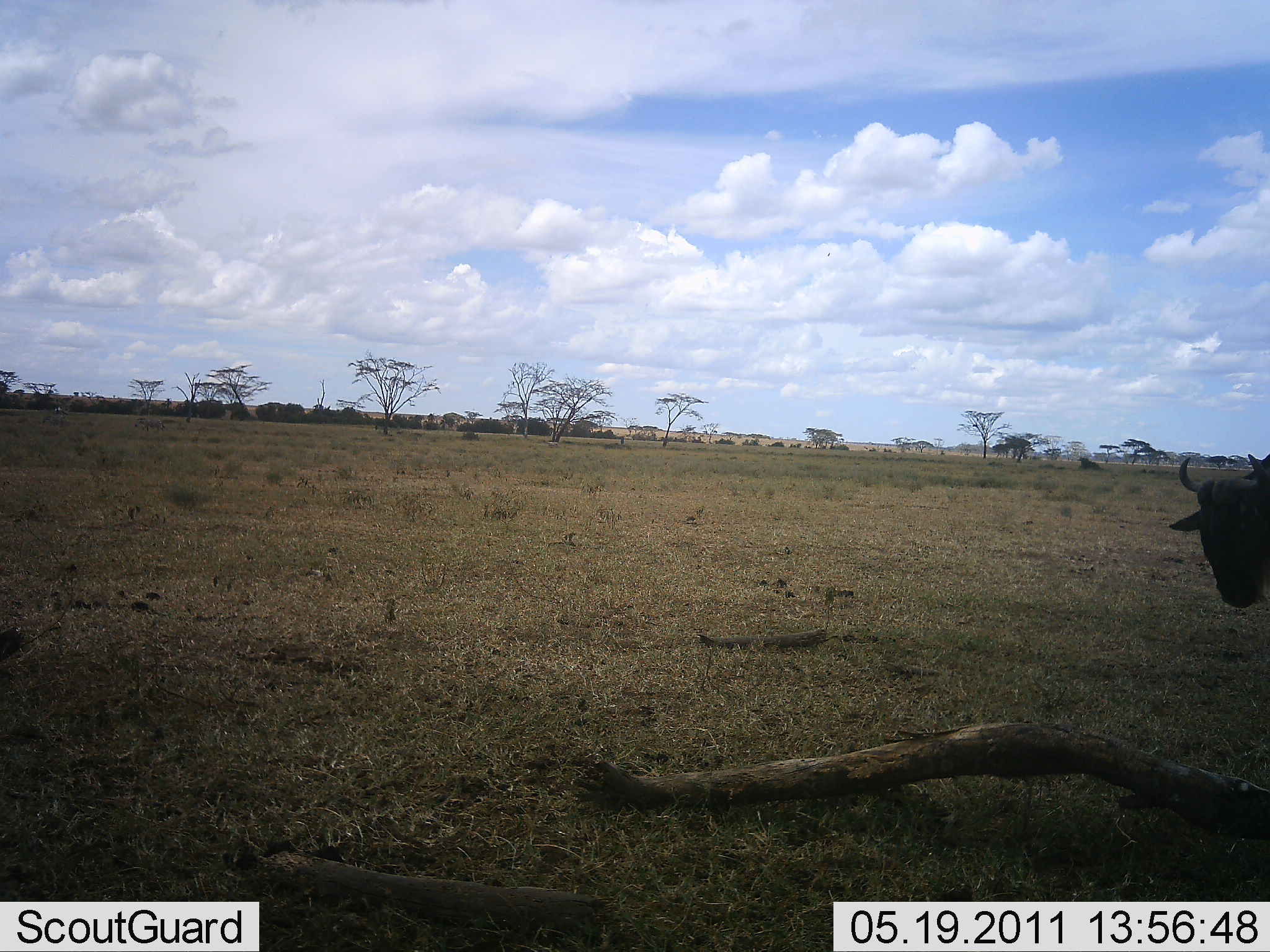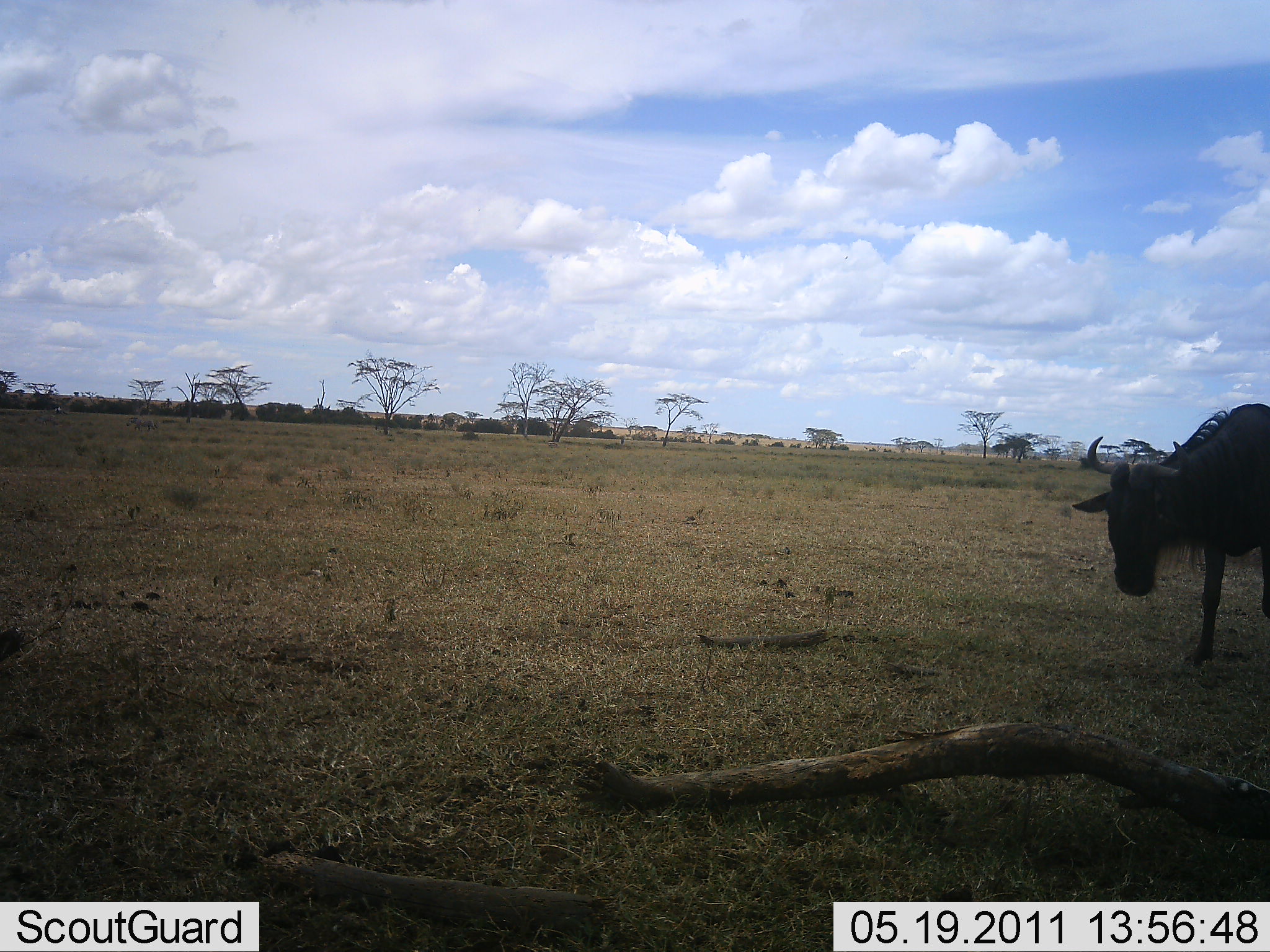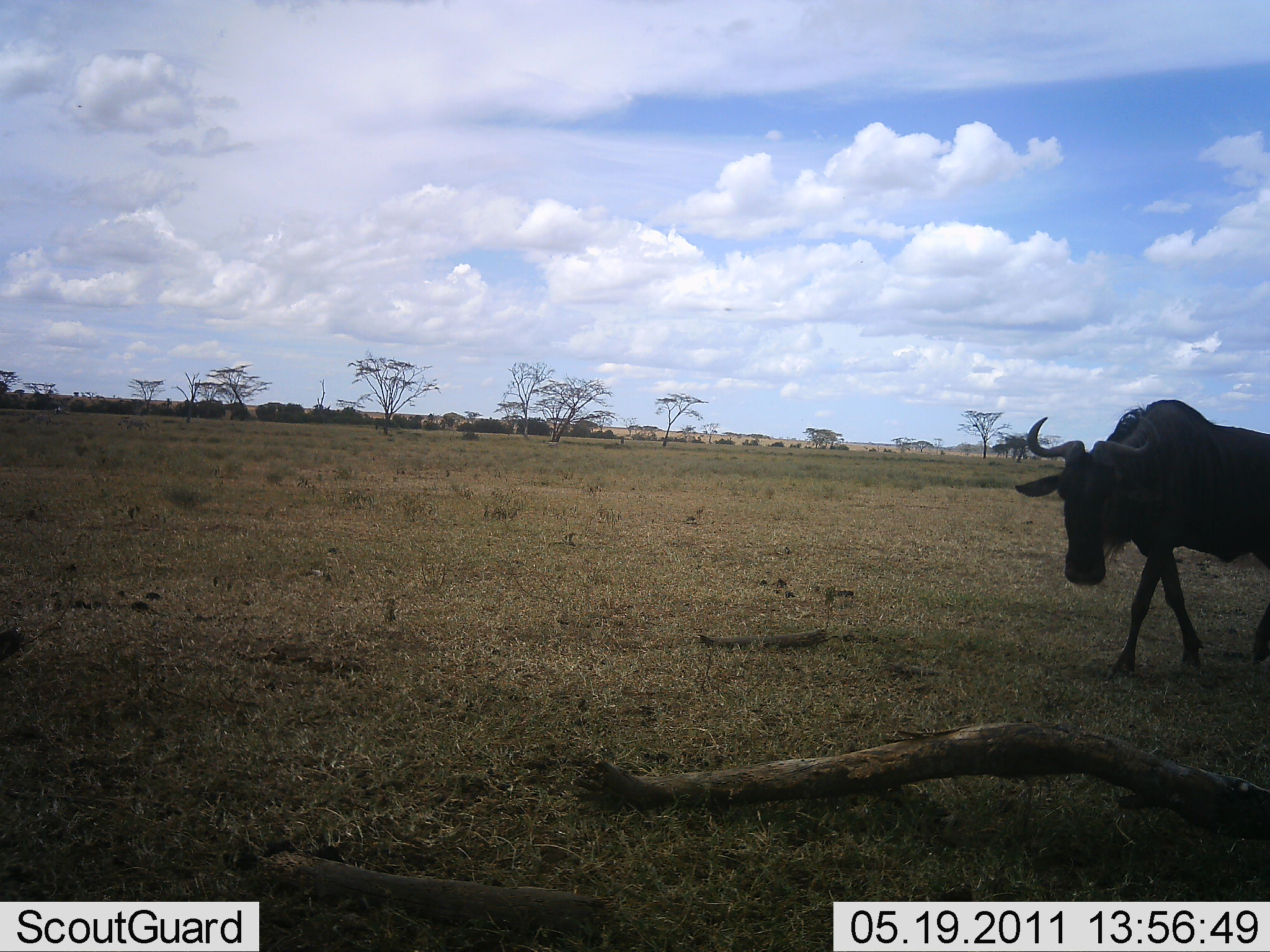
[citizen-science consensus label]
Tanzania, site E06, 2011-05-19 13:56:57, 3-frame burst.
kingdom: Animalia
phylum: Chordata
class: Mammalia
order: Artiodactyla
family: Bovidae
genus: Connochaetes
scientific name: Connochaetes taurinus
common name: blue wildebeest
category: wildebeest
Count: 1.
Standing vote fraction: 9%.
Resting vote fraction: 0%.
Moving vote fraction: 91%.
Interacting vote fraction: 0%.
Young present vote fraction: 0%.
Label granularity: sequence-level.